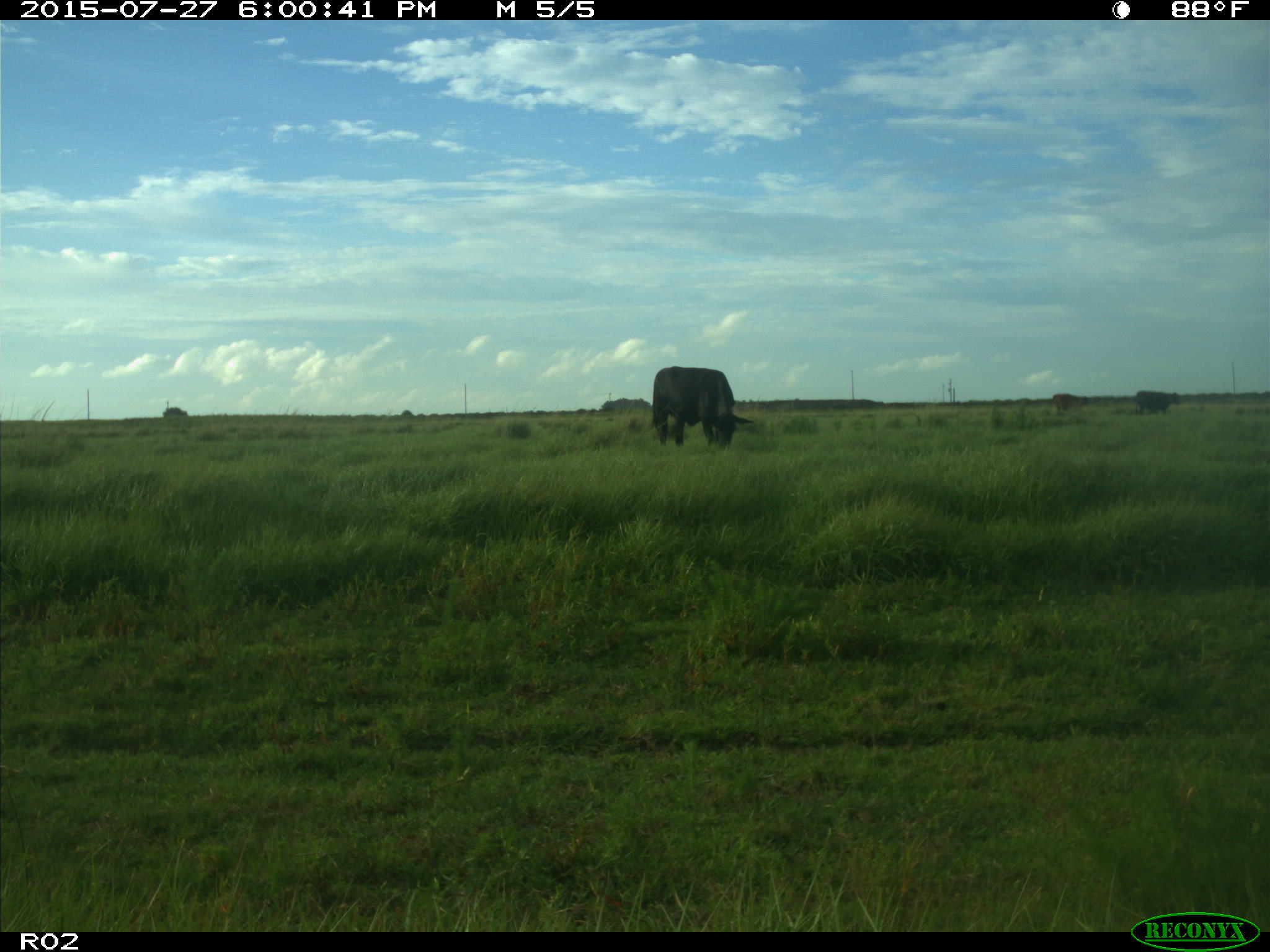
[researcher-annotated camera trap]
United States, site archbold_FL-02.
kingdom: Animalia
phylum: Chordata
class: Mammalia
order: Artiodactyla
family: Bovidae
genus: Bos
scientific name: Bos taurus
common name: domestic cow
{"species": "Bos taurus (domestic cow)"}